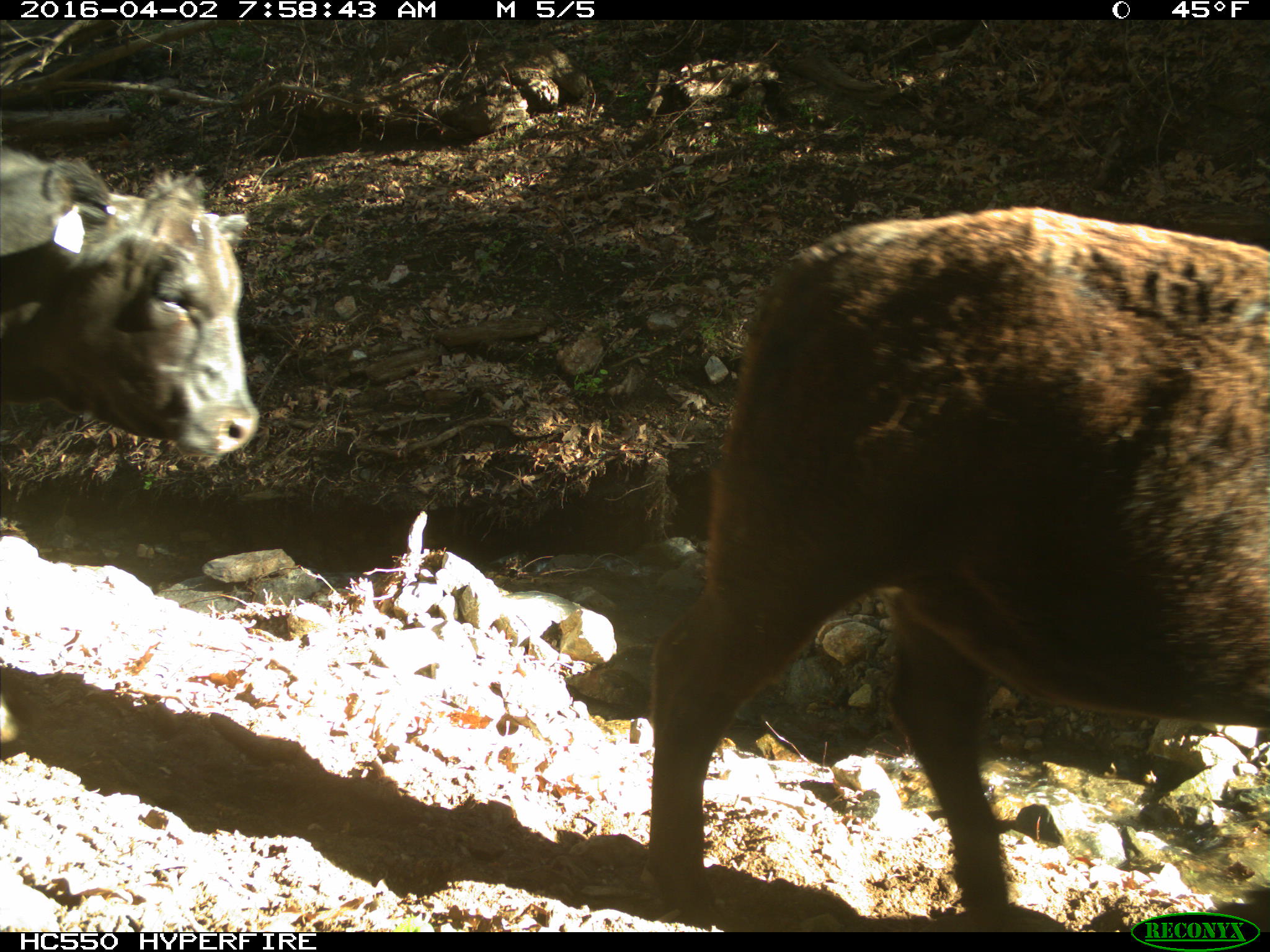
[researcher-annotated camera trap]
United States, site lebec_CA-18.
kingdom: Animalia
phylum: Chordata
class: Mammalia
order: Artiodactyla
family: Bovidae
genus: Bos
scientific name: Bos taurus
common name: domestic cow